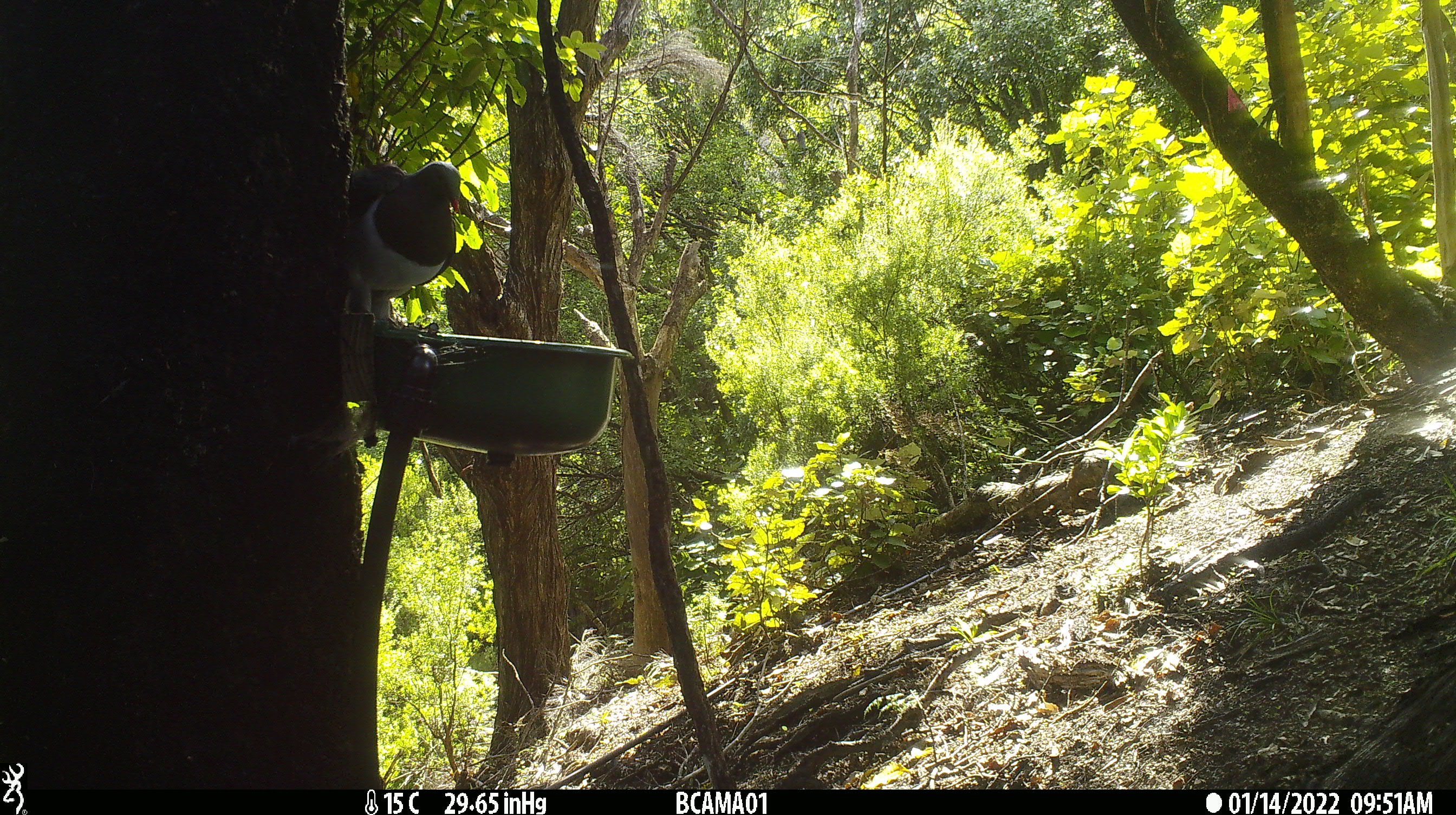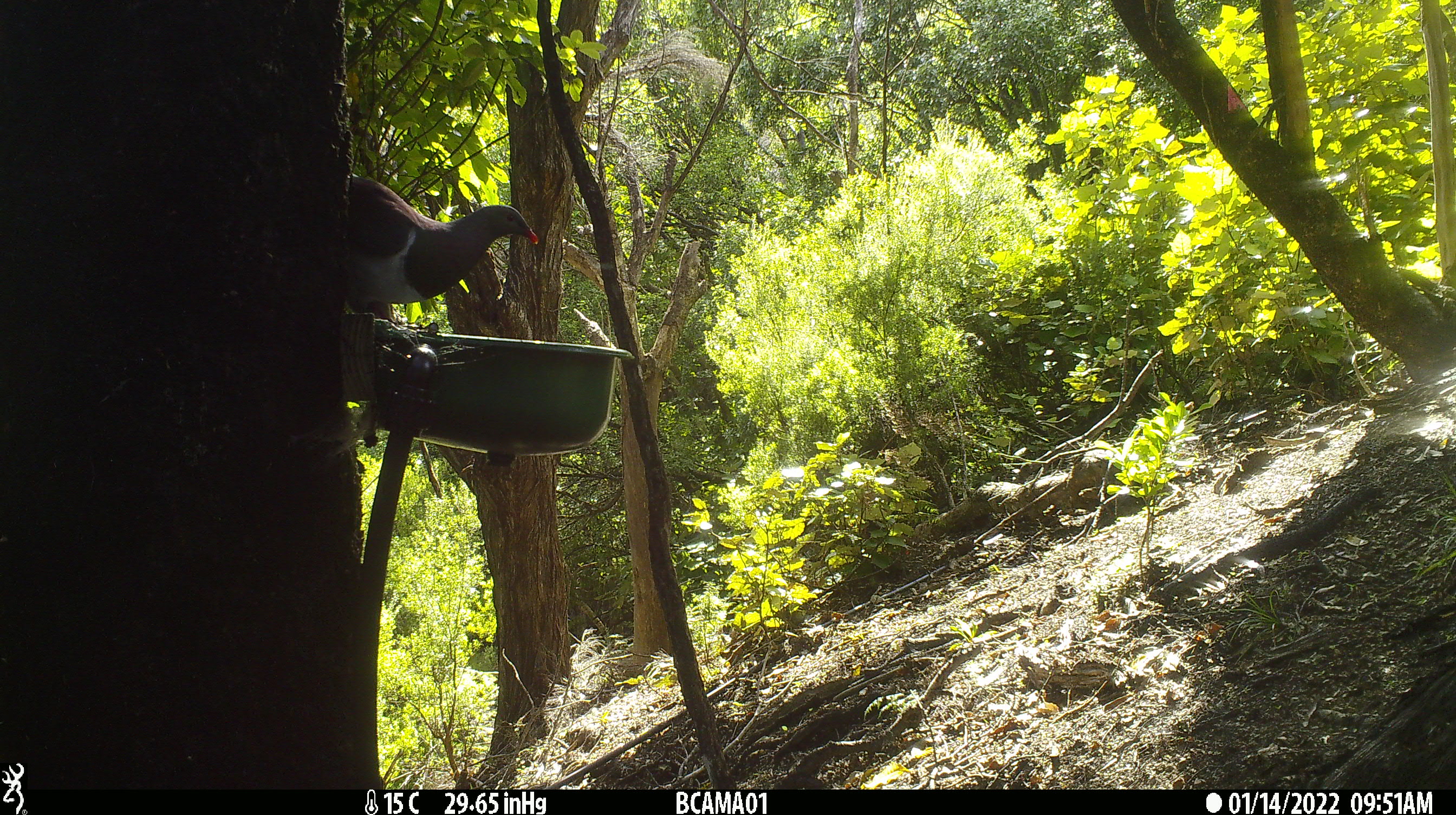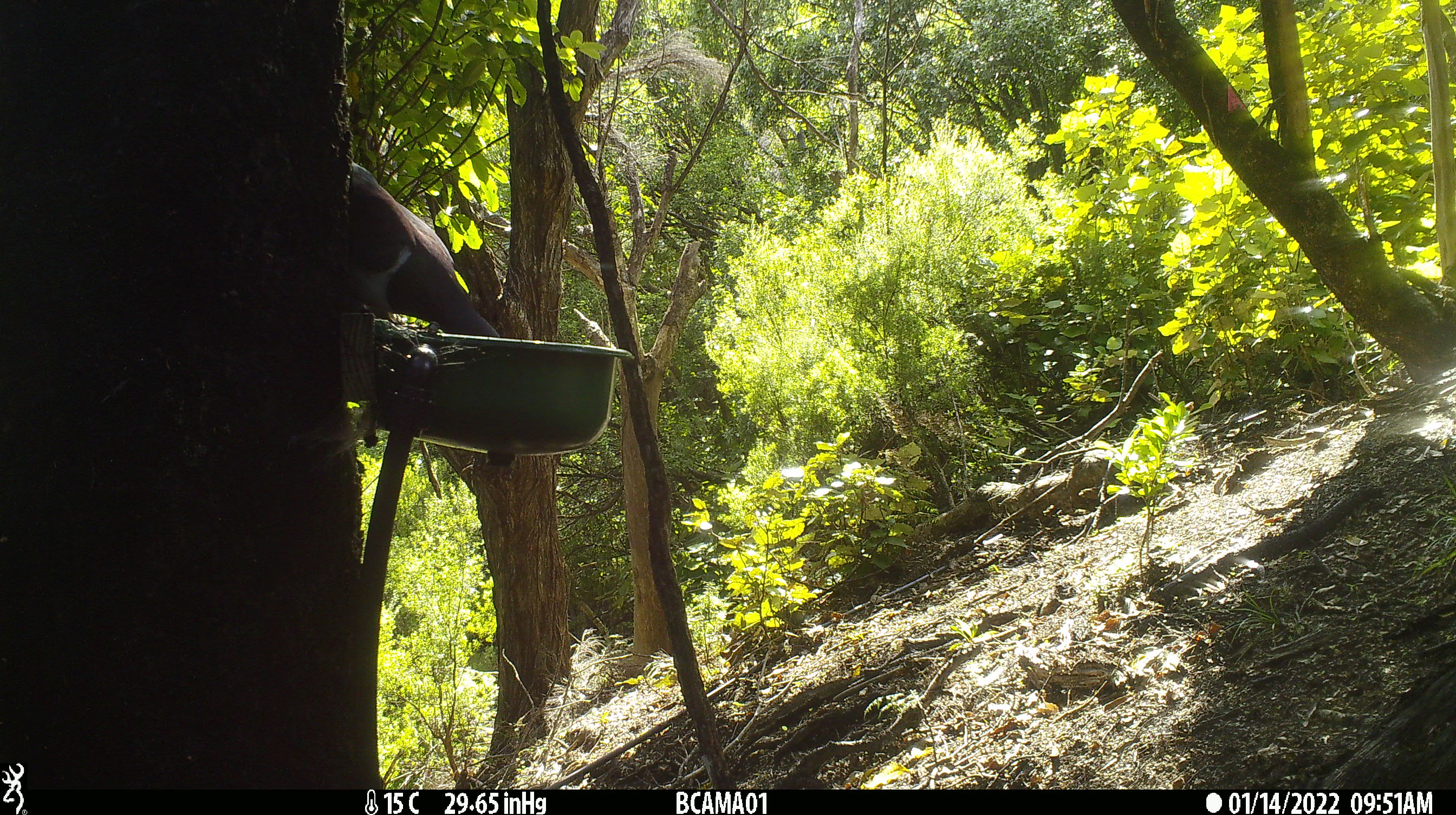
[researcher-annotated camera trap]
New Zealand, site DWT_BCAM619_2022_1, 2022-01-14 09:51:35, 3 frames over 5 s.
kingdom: Animalia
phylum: Chordata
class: Aves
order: Columbiformes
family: Columbidae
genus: Hemiphaga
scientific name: Hemiphaga novaeseelandiae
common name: new zealand pigeon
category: kereru